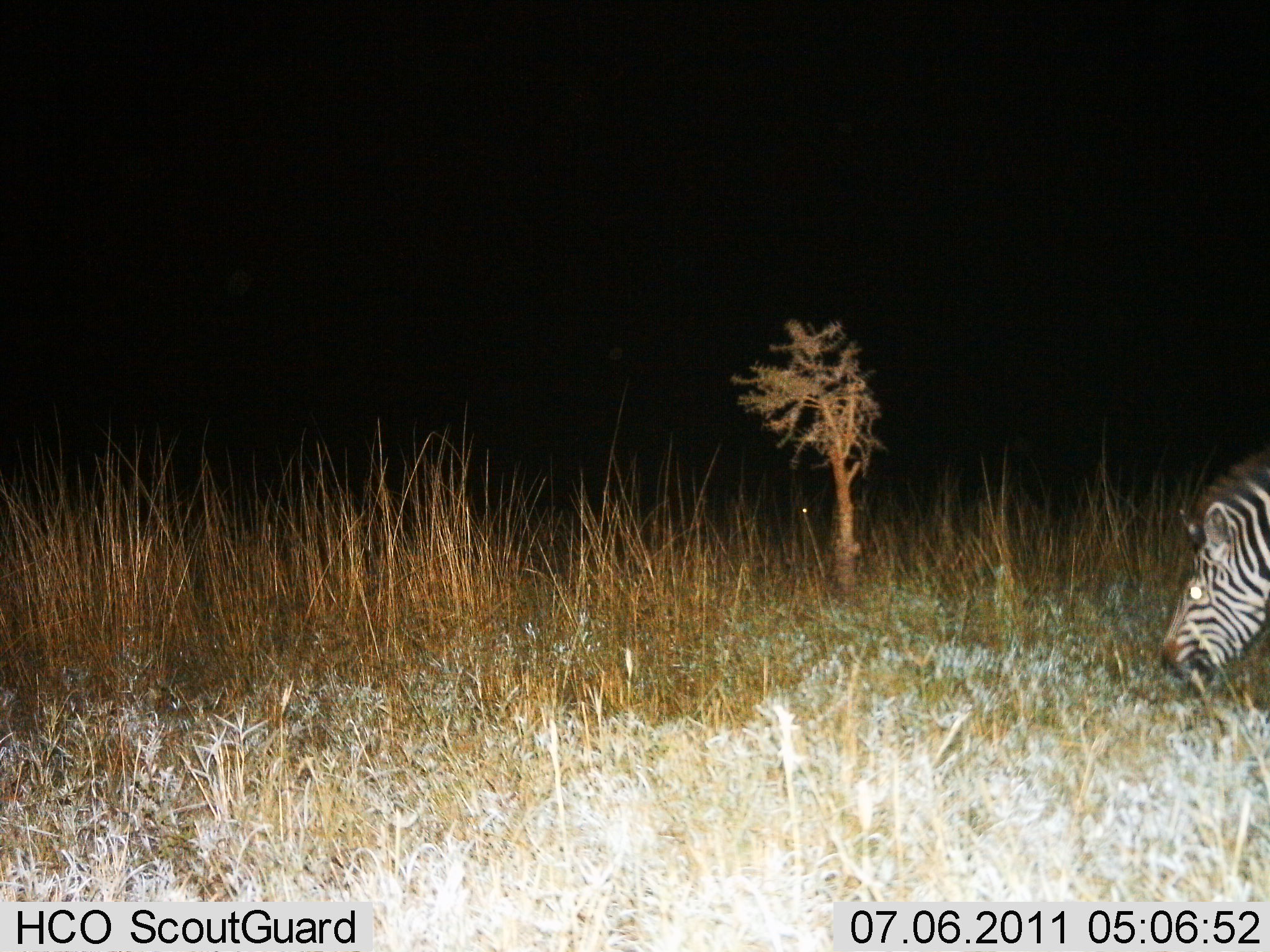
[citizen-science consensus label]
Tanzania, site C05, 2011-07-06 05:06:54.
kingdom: Animalia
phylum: Chordata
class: Mammalia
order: Perissodactyla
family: Equidae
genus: Equus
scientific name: Equus quagga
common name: plains zebra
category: zebra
Zebra (plains zebra) (Equus quagga), count 1. Behavior (volunteer vote fractions): standing 38%, resting 0%, moving 15%, interacting 0%. Young present (vote fraction): 0%. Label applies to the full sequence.